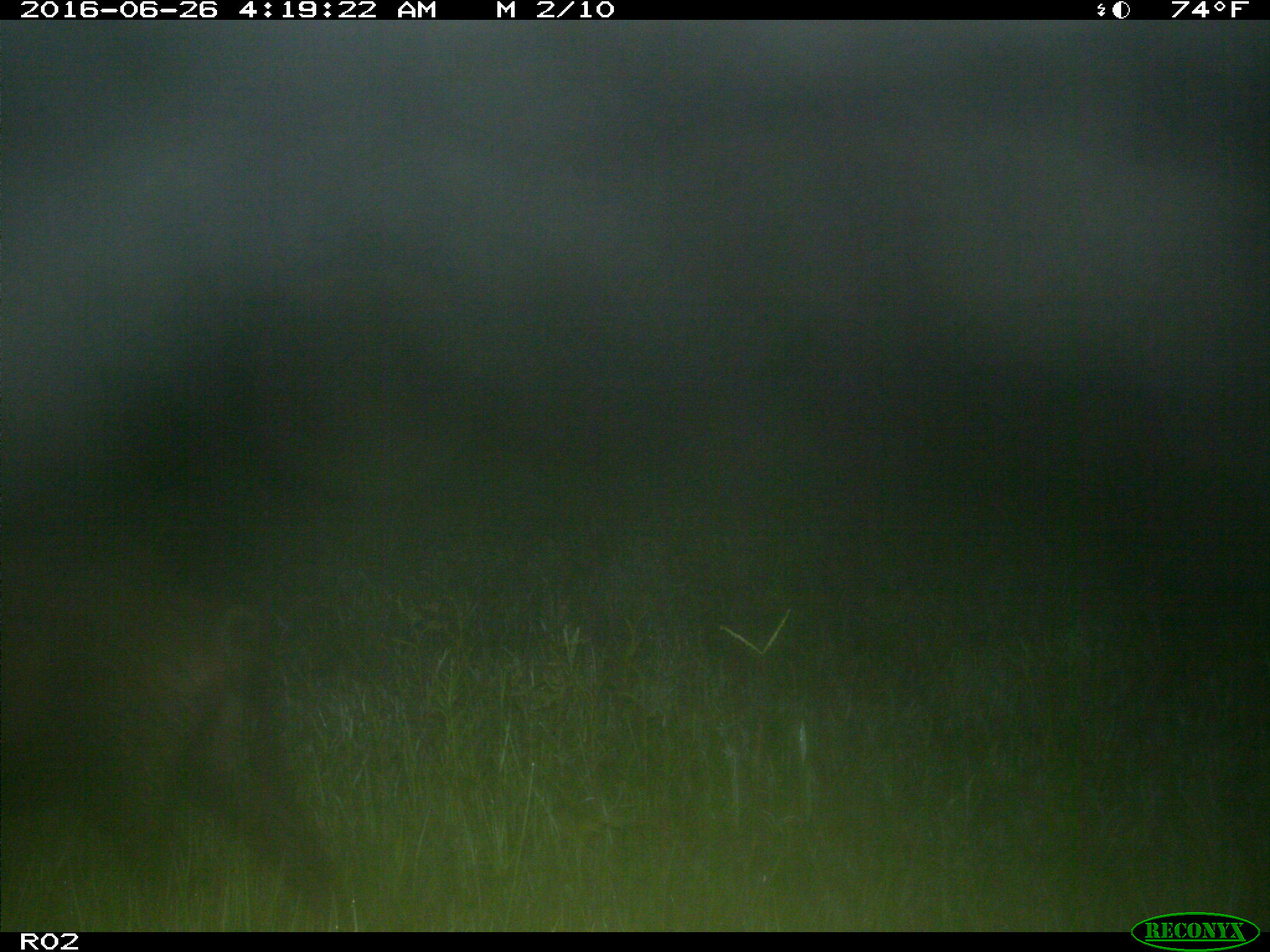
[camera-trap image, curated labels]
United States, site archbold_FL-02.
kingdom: Animalia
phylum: Chordata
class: Mammalia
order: Artiodactyla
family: Suidae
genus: Sus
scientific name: Sus scrofa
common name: wild boar